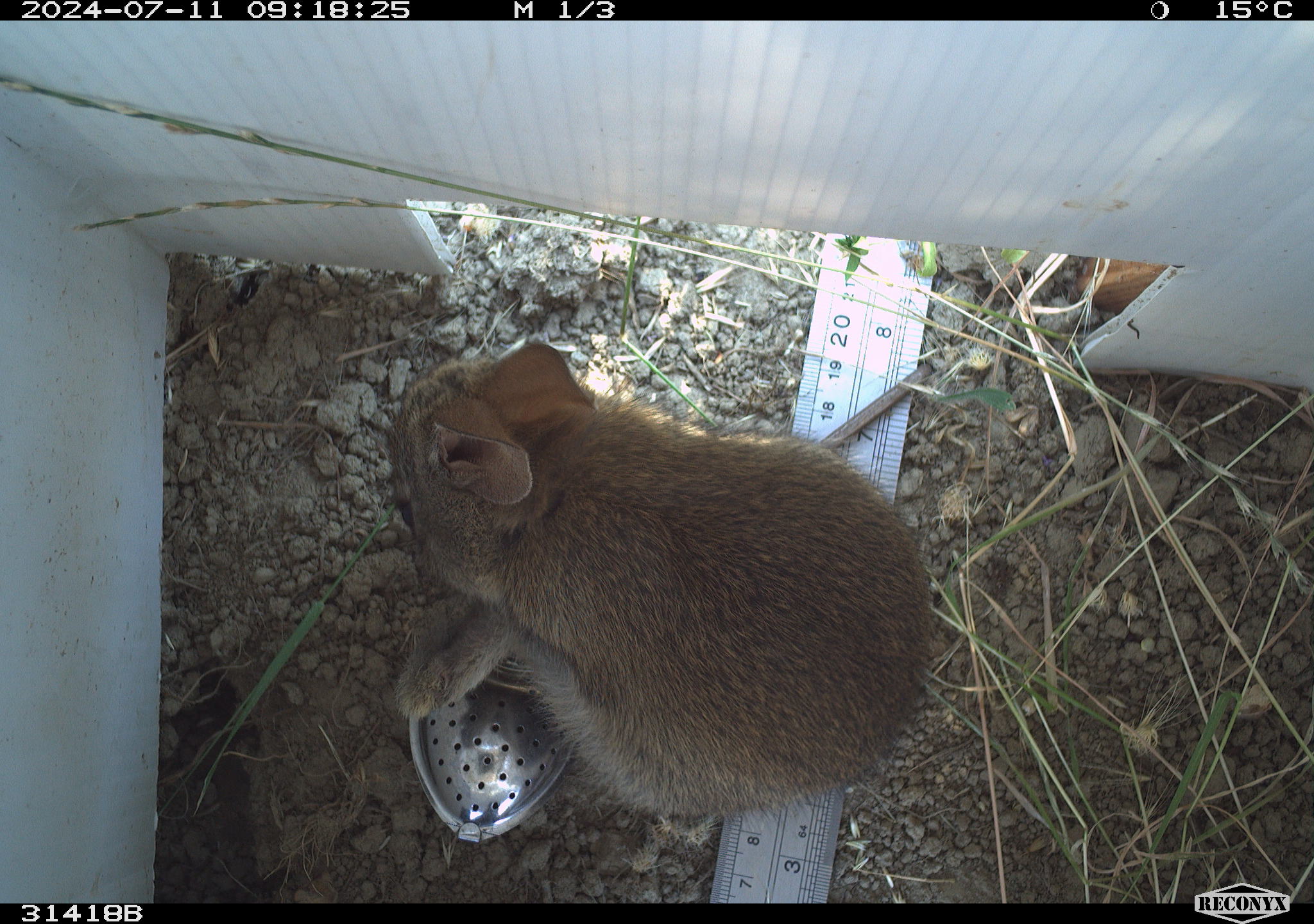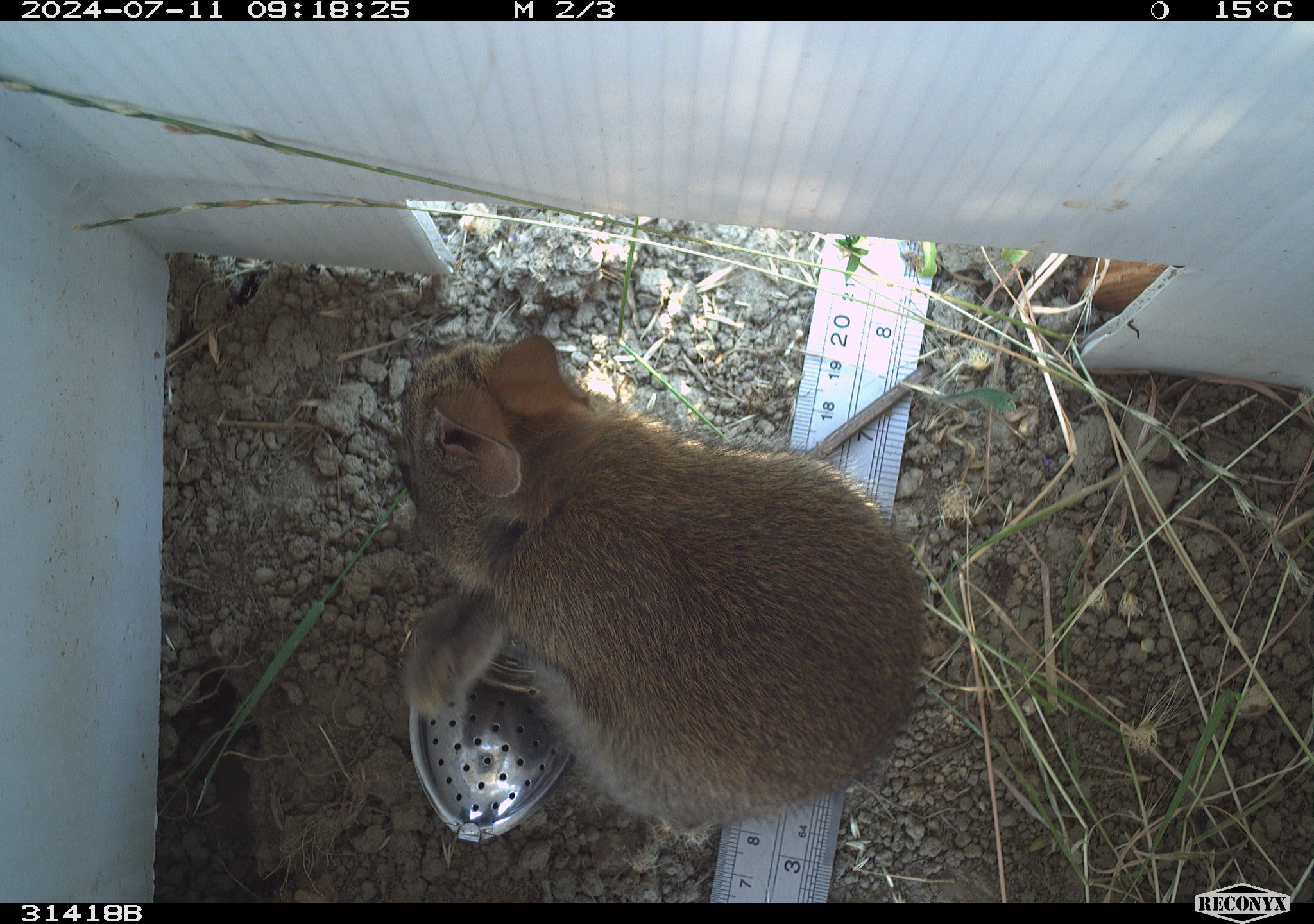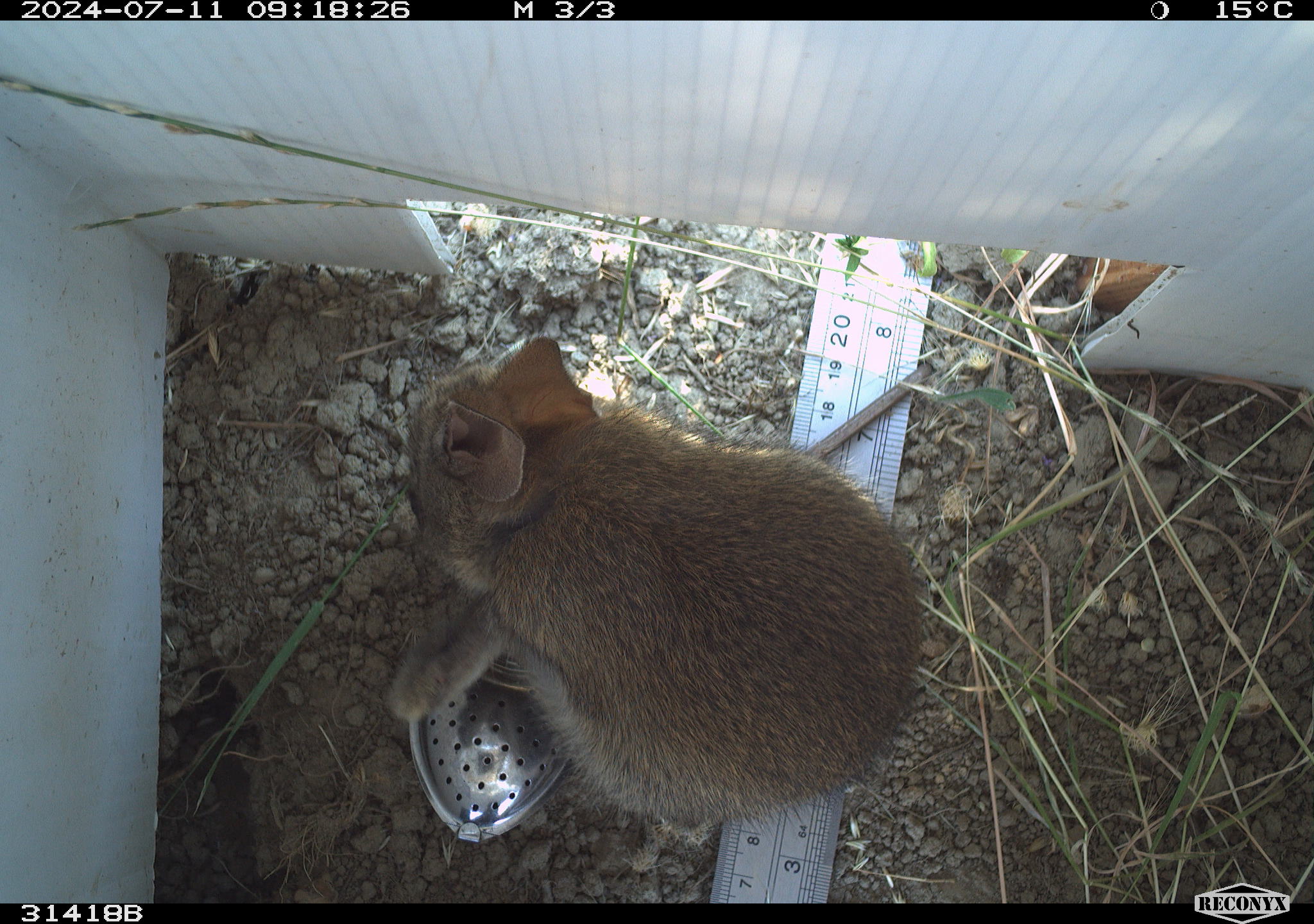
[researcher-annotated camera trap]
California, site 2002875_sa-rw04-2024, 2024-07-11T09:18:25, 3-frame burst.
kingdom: Animalia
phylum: Chordata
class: Mammalia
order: Lagomorpha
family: Leporidae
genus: Sylvilagus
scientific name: Sylvilagus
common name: cottontail rabbits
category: sylvilagus species